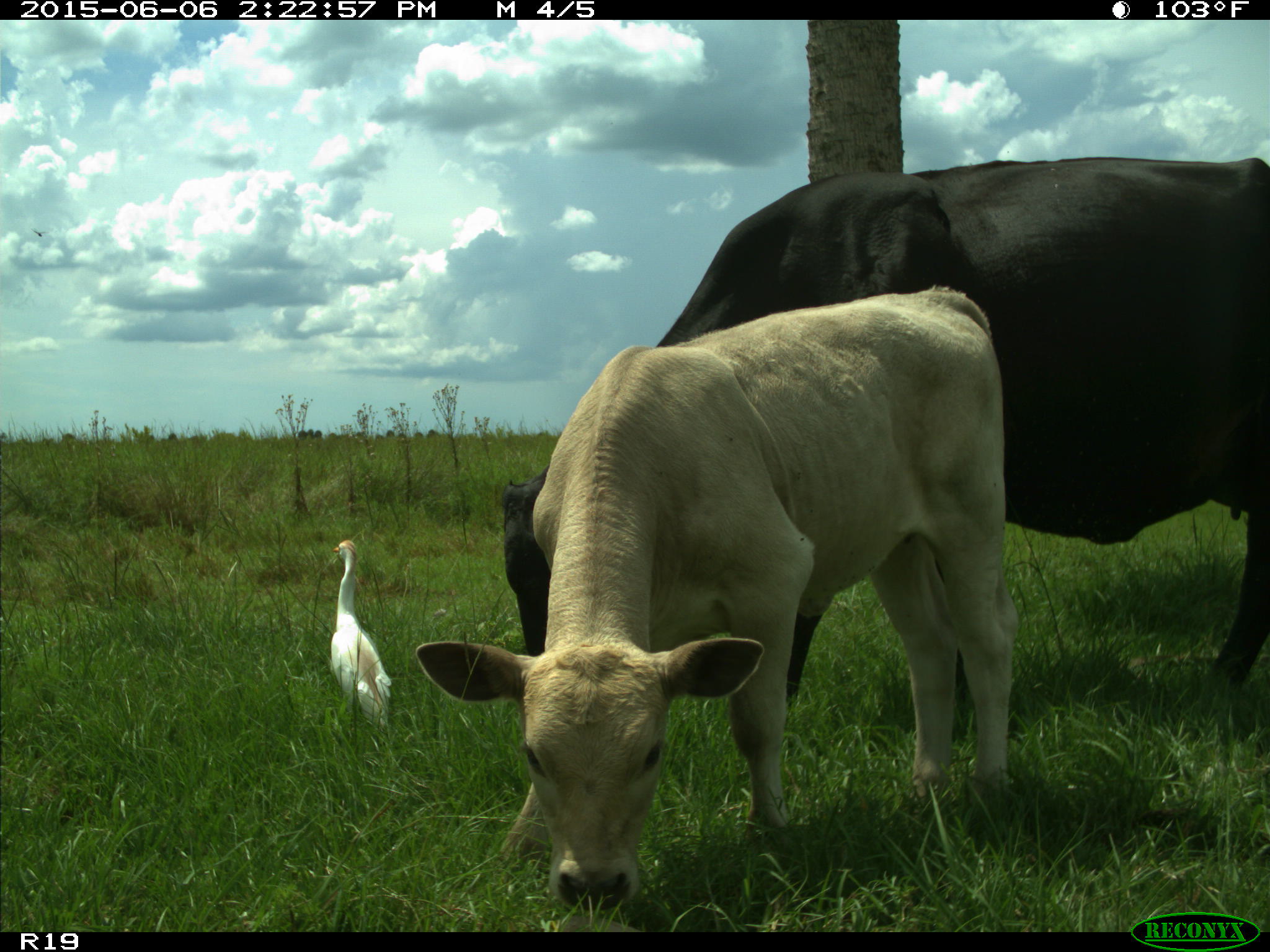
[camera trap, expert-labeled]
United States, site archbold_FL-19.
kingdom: Animalia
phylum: Chordata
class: Mammalia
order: Artiodactyla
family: Bovidae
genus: Bos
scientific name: Bos taurus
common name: domestic cow